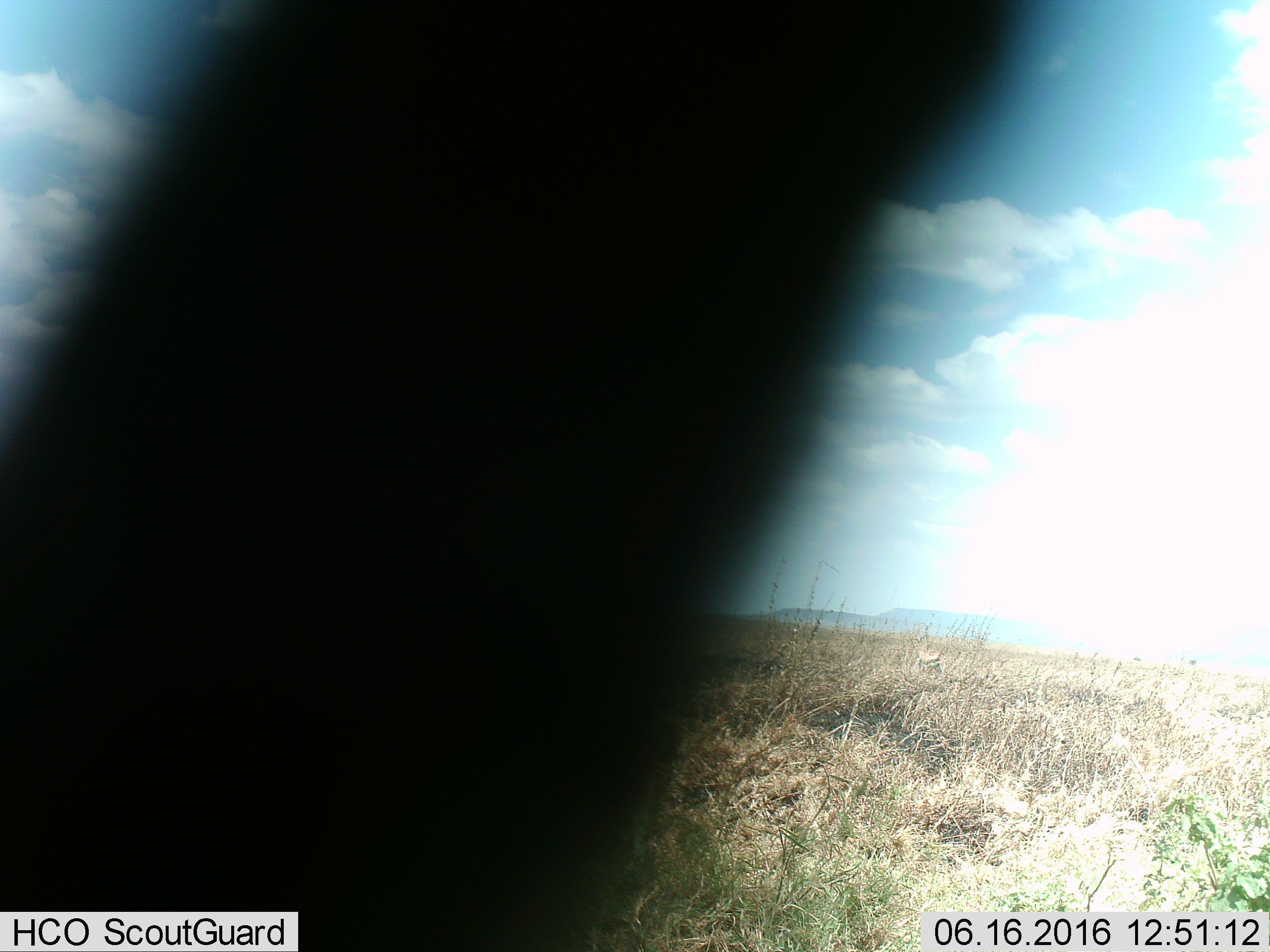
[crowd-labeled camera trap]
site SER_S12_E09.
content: unidentified animal